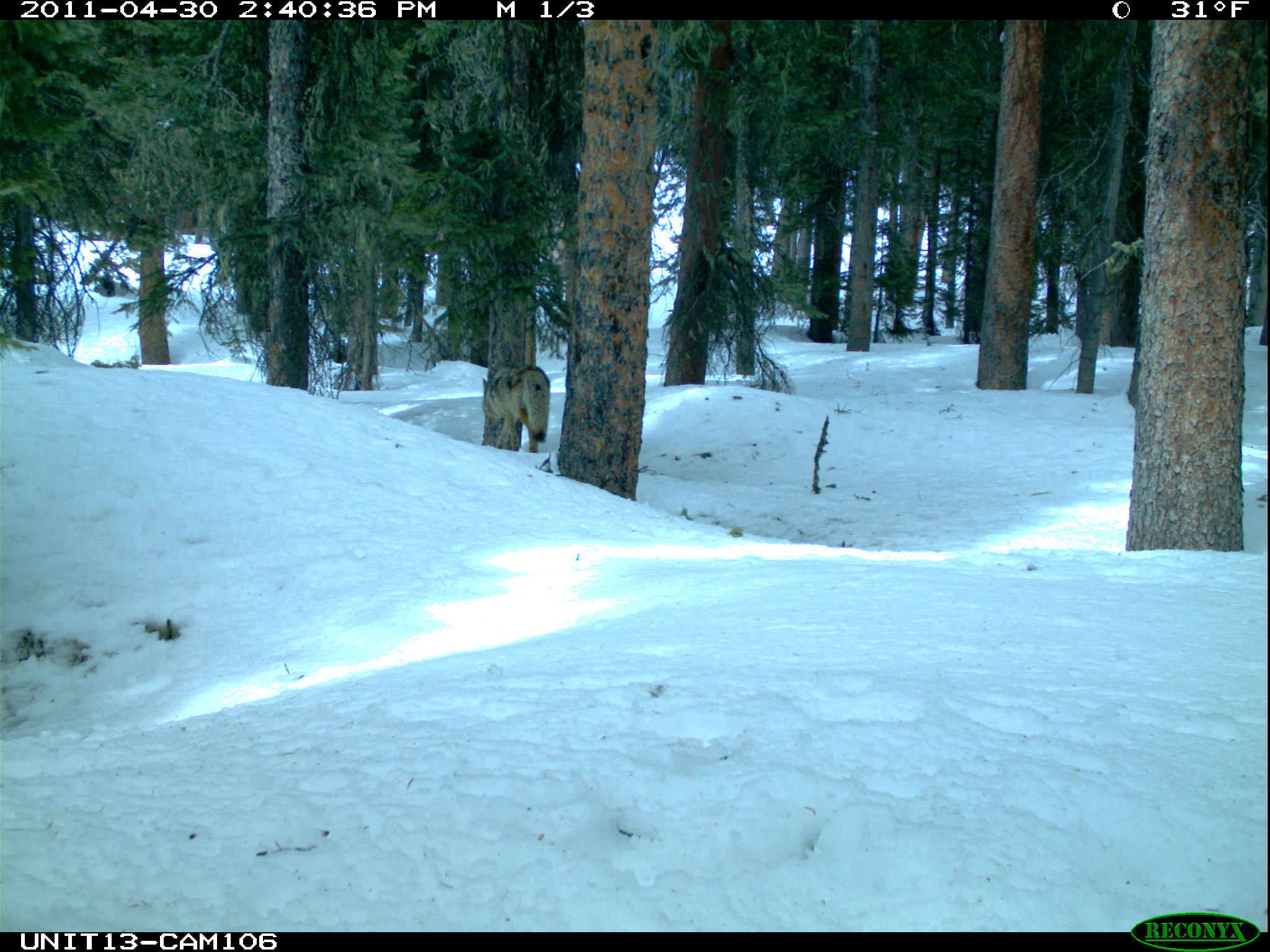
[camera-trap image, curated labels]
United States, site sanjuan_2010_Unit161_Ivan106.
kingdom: Animalia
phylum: Chordata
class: Mammalia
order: Carnivora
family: Canidae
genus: Canis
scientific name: Canis latrans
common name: coyote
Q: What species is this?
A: Canis latrans (coyote).